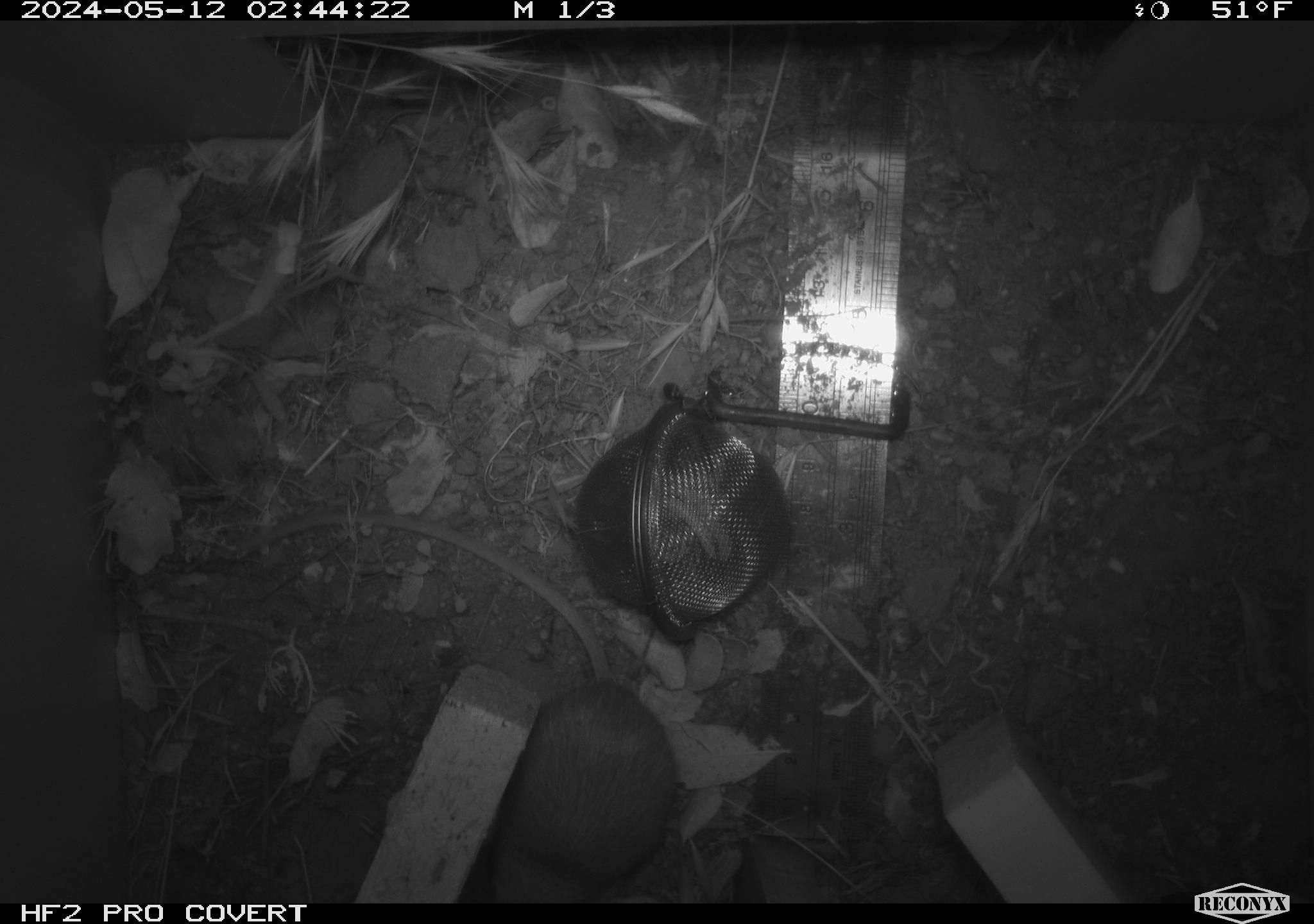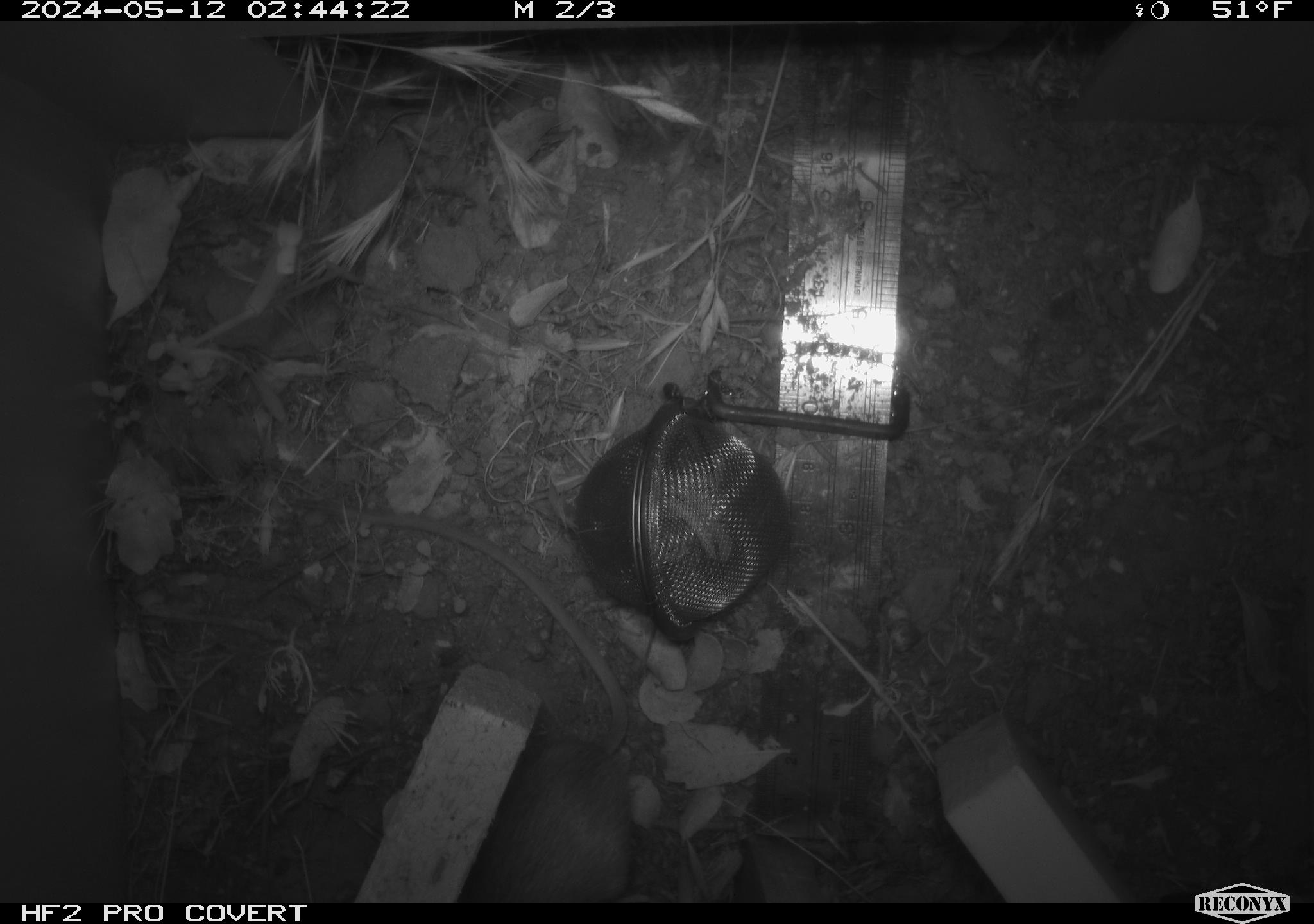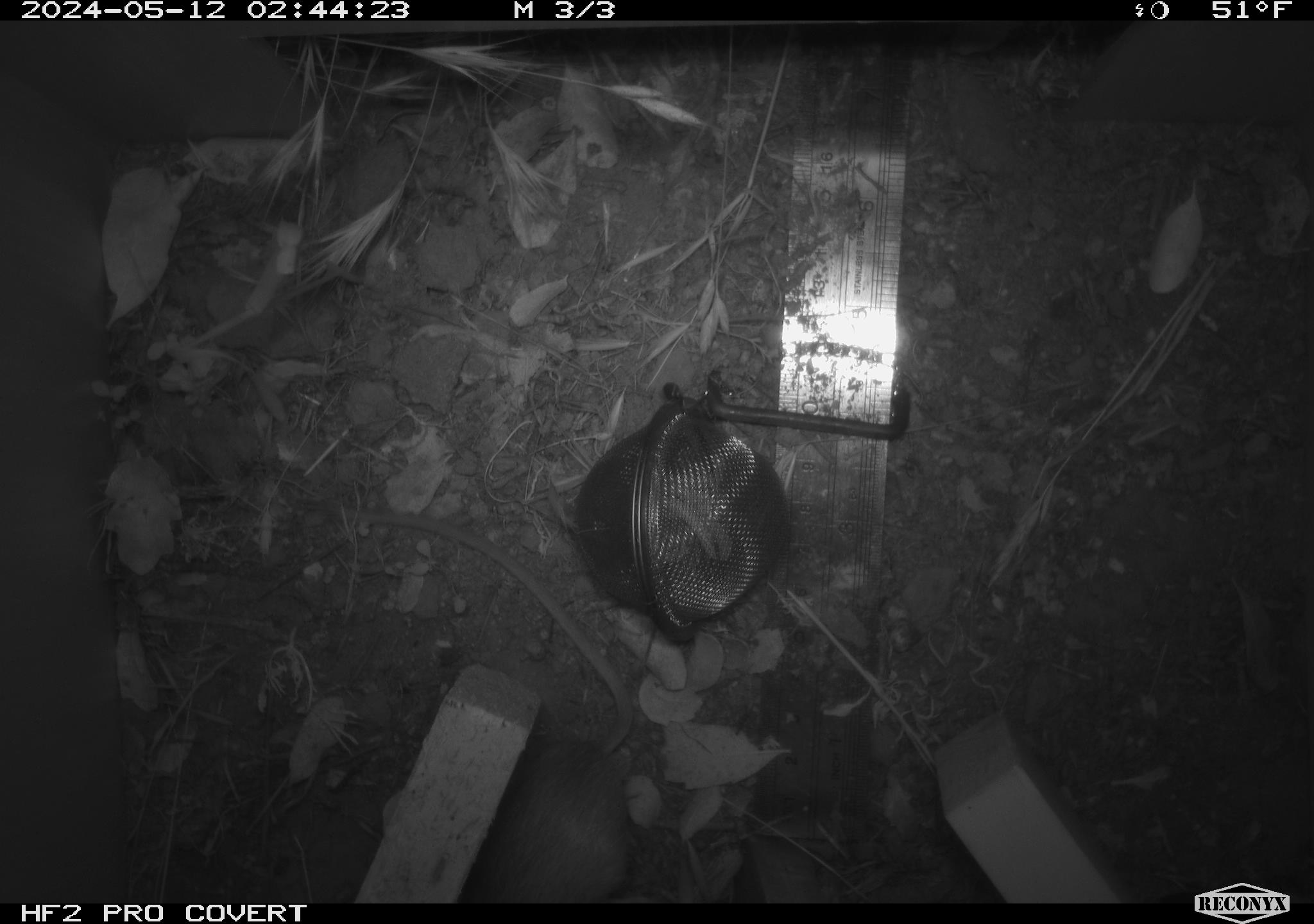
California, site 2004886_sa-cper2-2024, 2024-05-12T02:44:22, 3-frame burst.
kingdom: Animalia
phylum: Chordata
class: Mammalia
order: Rodentia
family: Heteromyidae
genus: Dipodomys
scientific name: Dipodomys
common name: kangaroo rats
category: dipodomys species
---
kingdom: Animalia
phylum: Chordata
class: Mammalia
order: Rodentia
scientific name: Rodentia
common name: rodent